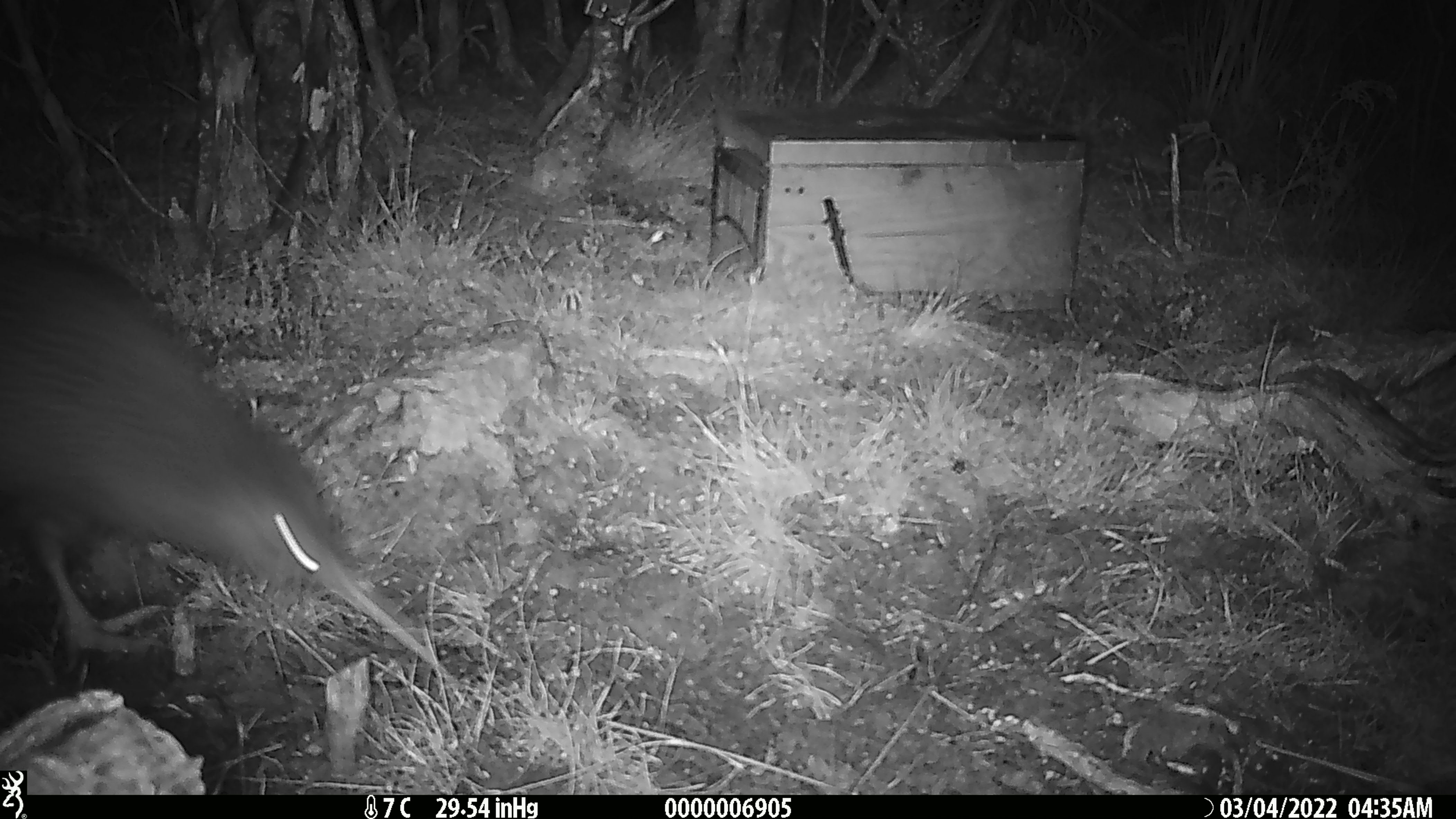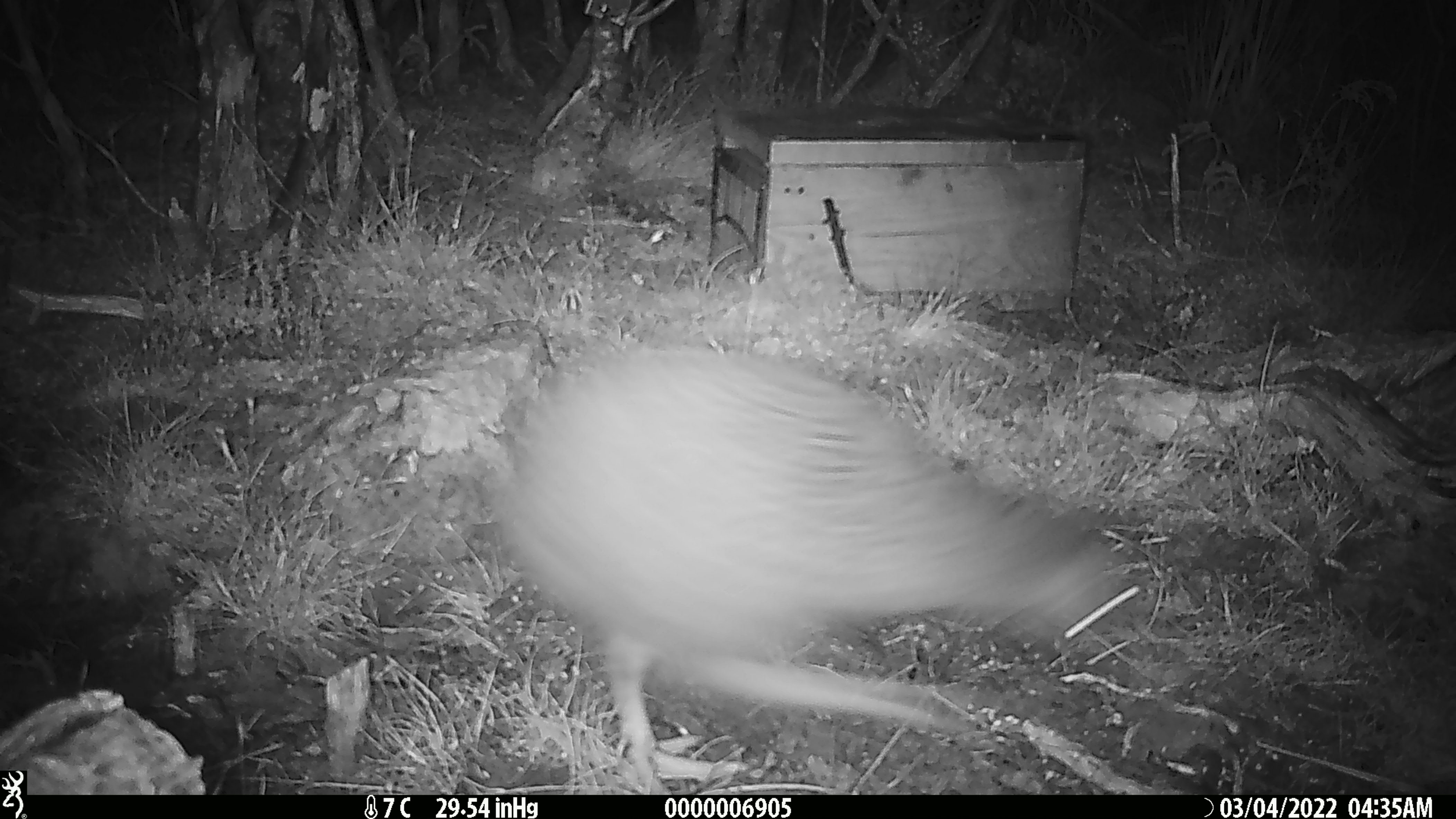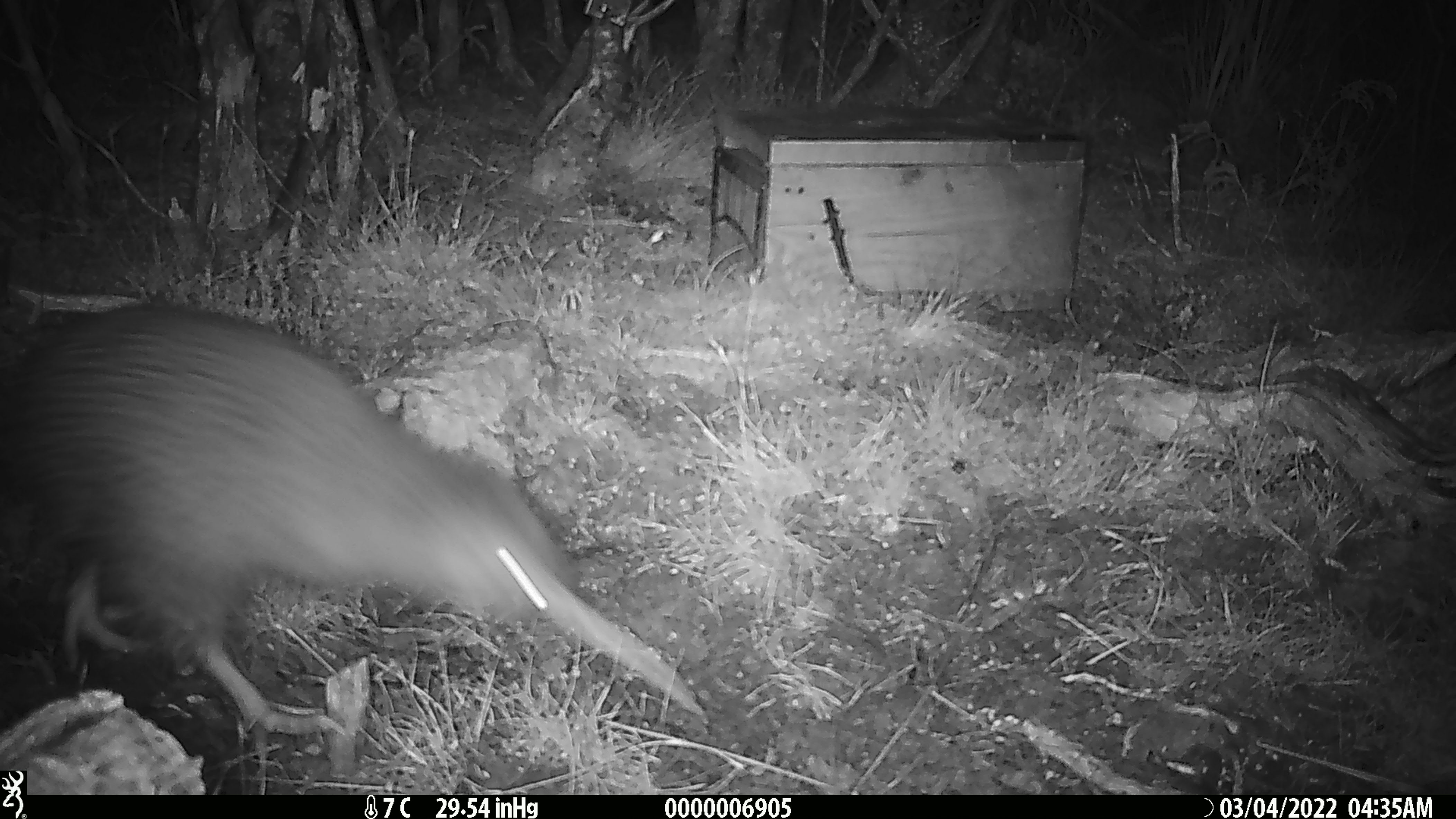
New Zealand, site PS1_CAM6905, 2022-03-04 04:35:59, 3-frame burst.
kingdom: Animalia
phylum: Chordata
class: Aves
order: Apterygiformes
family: Apterygidae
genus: Apteryx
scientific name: Apteryx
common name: kiwi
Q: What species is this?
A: Kiwi (Apteryx).